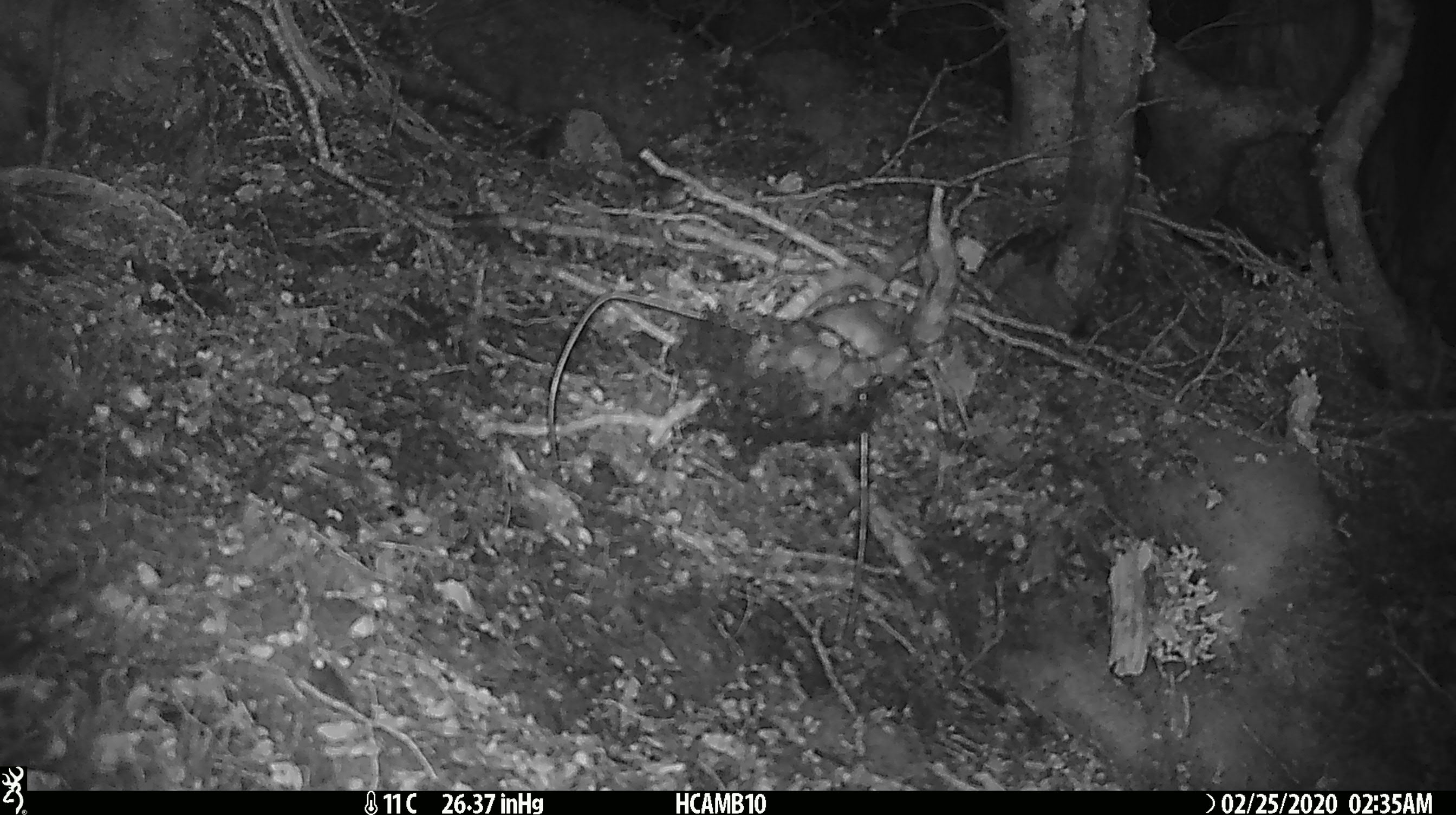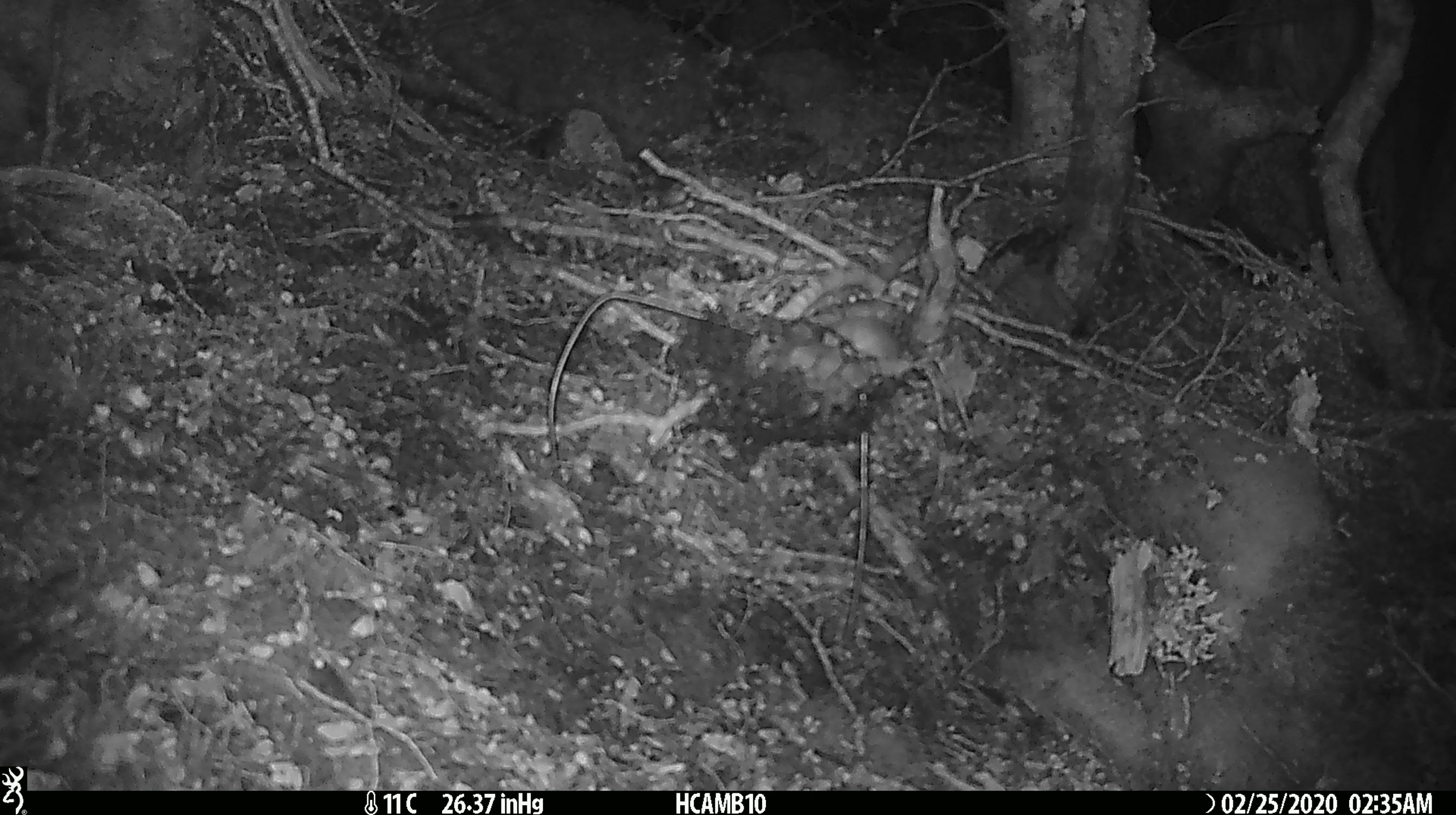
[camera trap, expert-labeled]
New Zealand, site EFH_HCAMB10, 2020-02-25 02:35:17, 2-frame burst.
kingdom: Animalia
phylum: Chordata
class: Mammalia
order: Rodentia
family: Muridae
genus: Mus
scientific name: Mus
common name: mouse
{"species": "mouse (Mus)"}